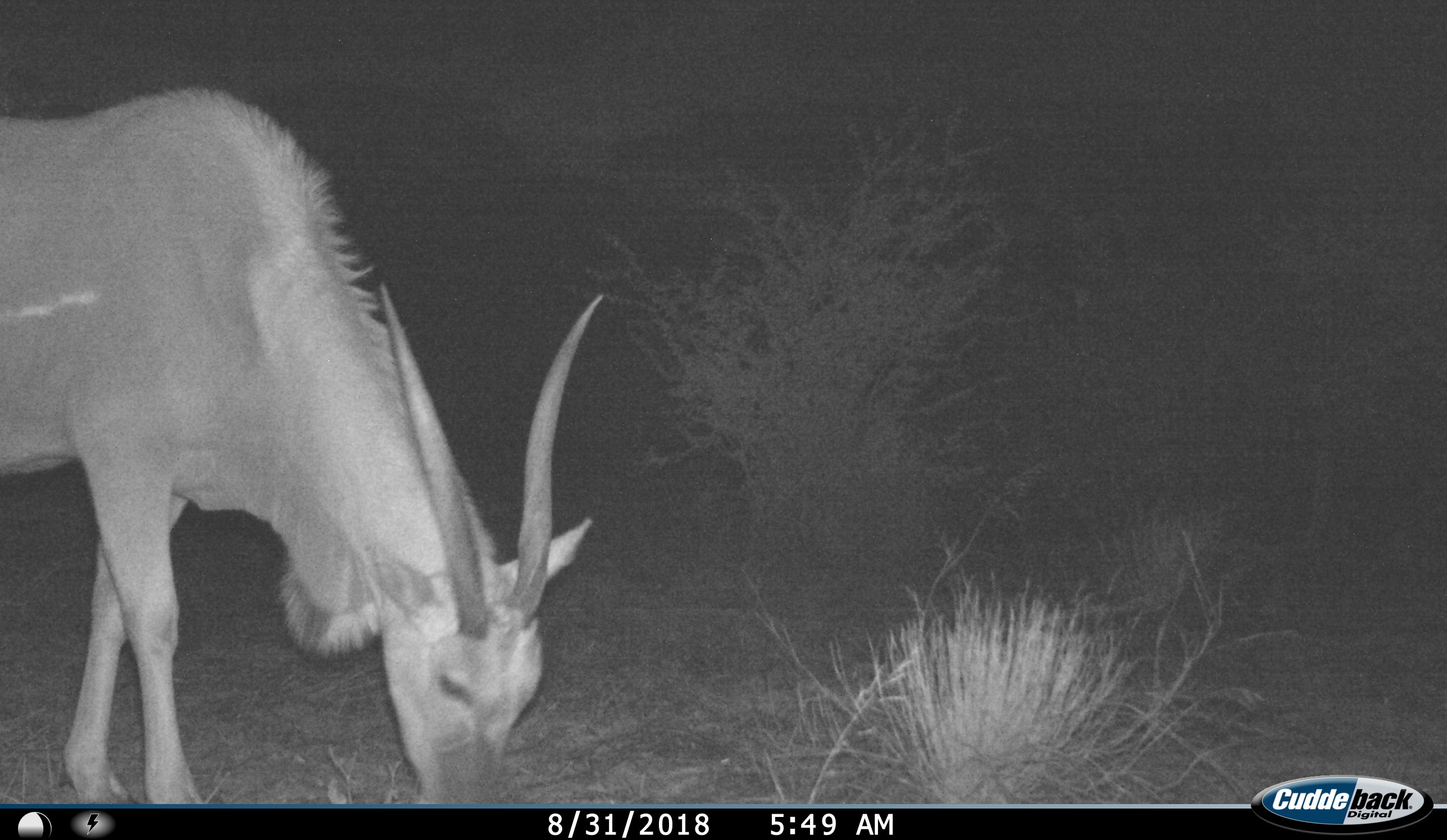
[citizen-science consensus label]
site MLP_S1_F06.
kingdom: Animalia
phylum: Chordata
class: Mammalia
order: Artiodactyla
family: Bovidae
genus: Tragelaphus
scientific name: Tragelaphus oryx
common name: eland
Eland (Tragelaphus oryx), count 1. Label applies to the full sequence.